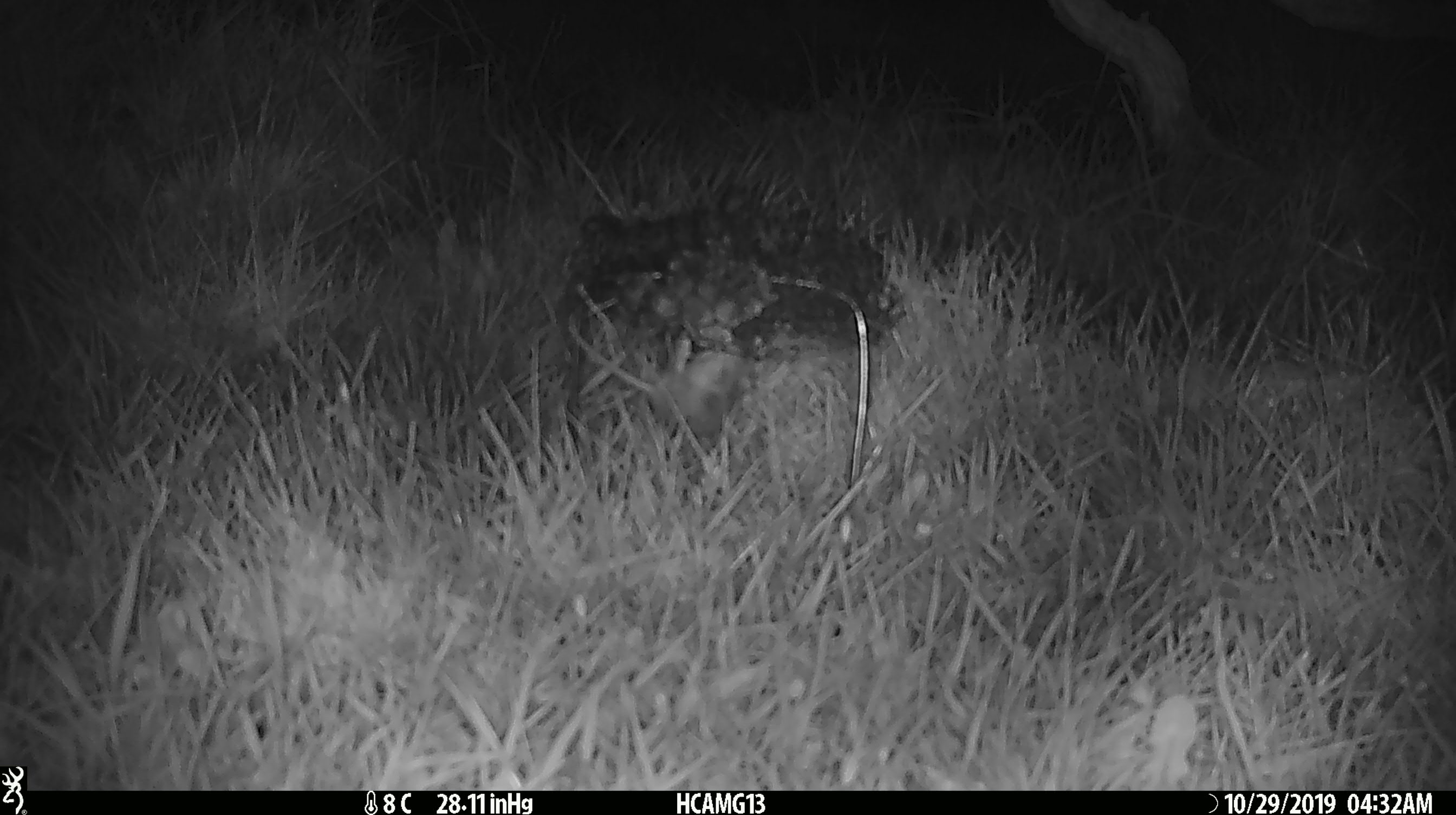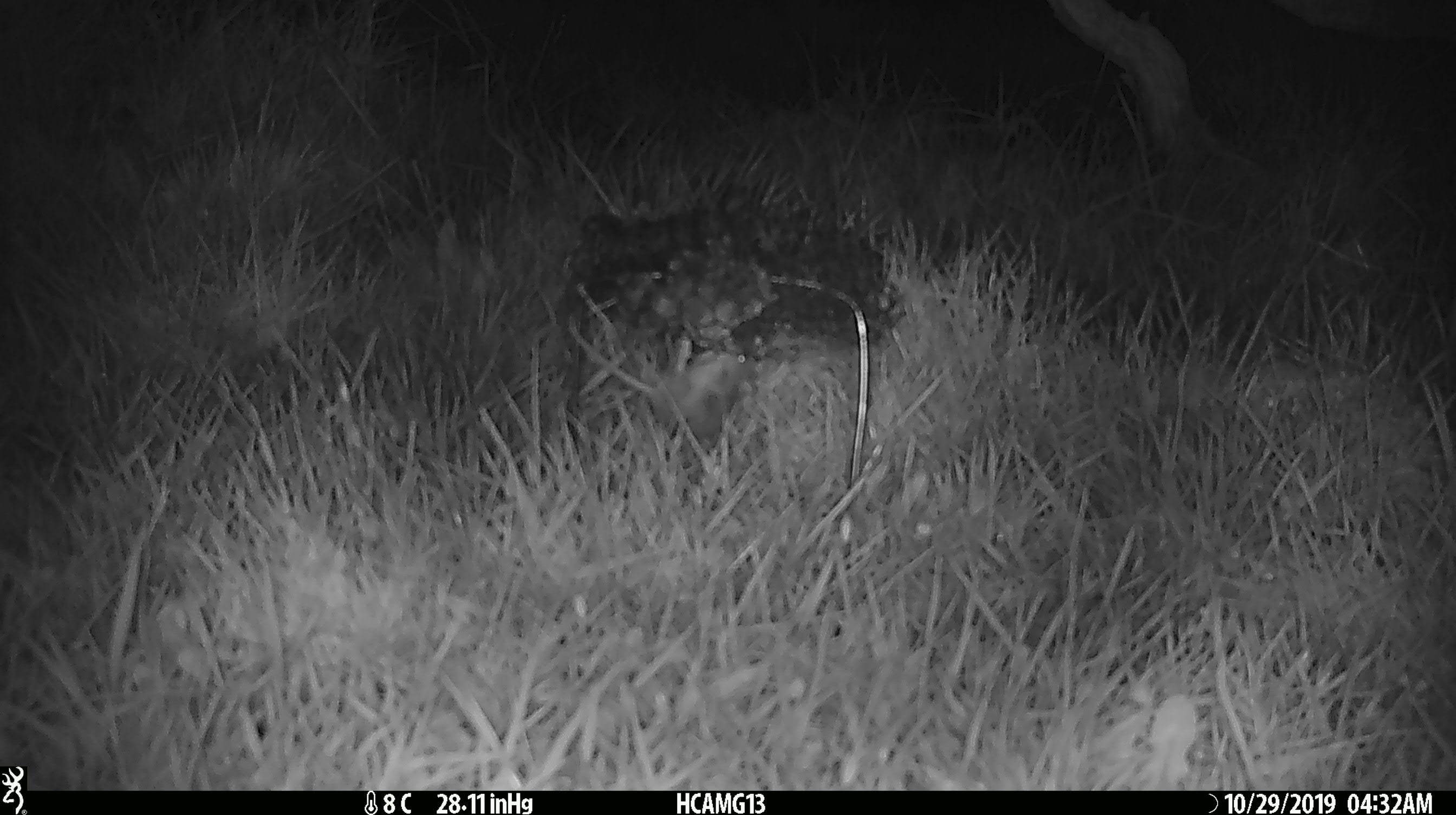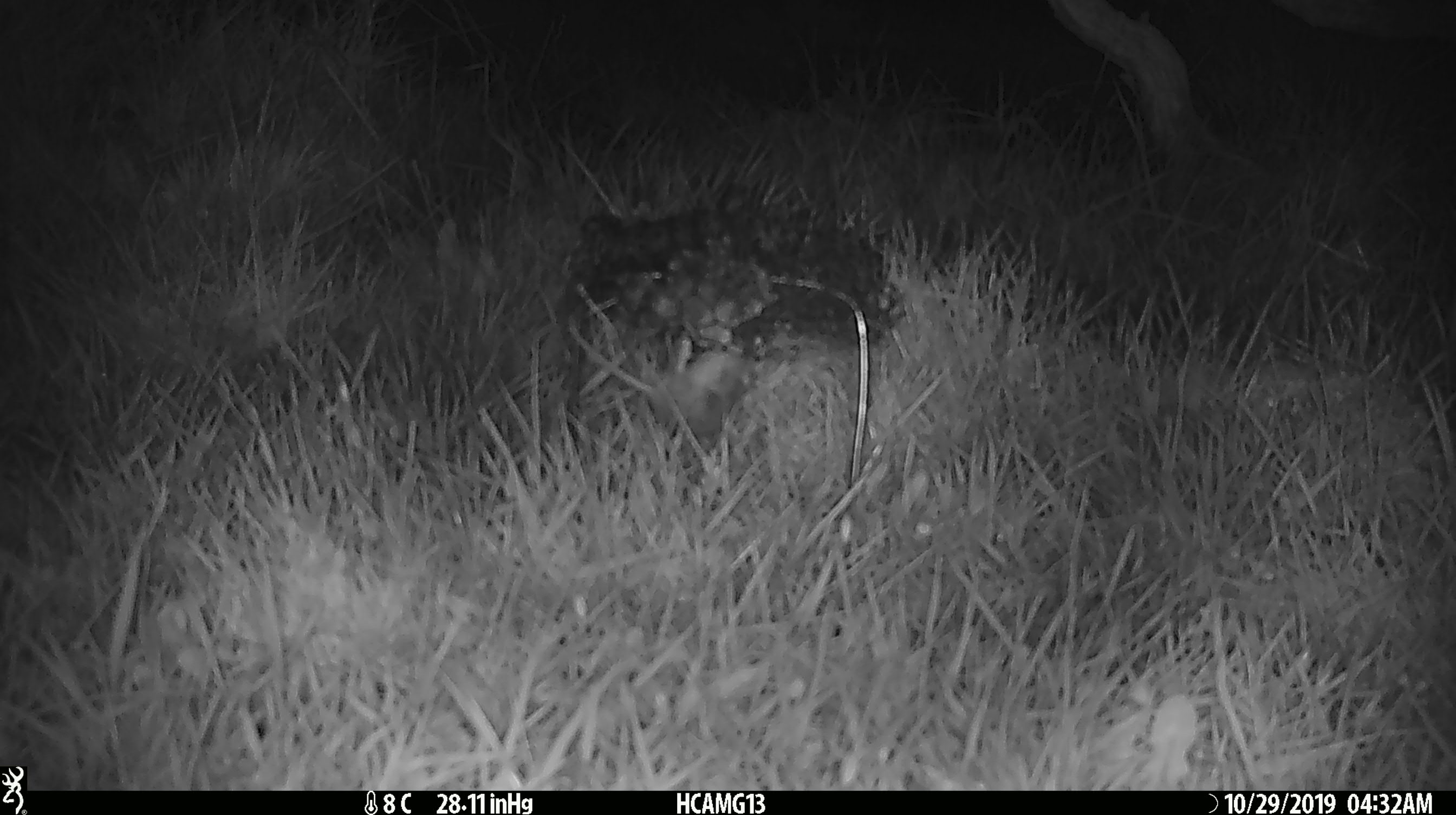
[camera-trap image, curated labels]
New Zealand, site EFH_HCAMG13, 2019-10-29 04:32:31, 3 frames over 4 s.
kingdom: Animalia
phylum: Chordata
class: Mammalia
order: Rodentia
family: Muridae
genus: Mus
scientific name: Mus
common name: mouse